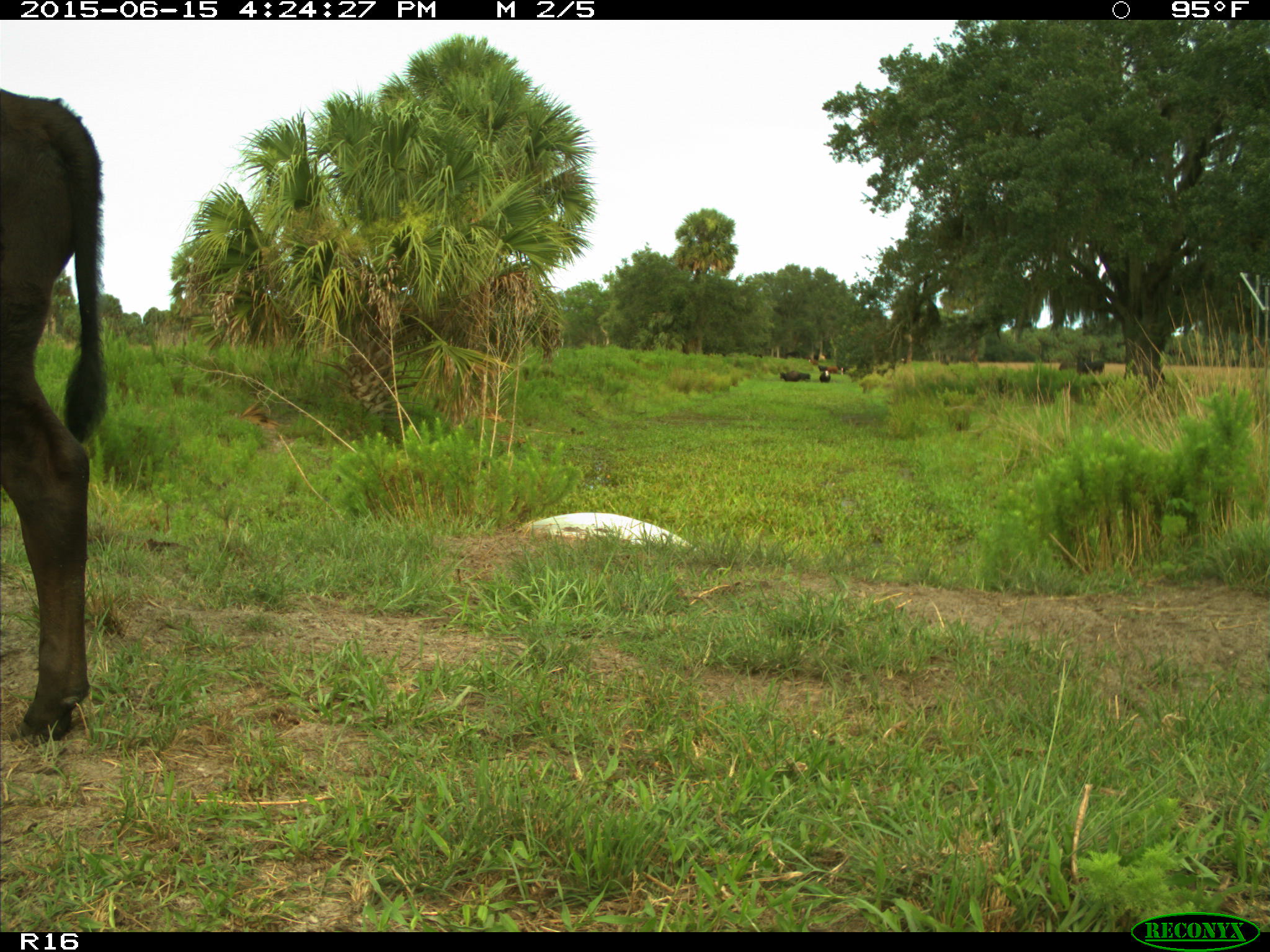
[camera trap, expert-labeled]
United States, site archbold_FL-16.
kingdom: Animalia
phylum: Chordata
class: Mammalia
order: Artiodactyla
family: Bovidae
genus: Bos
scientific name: Bos taurus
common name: domestic cow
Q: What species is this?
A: Bos taurus (domestic cow).